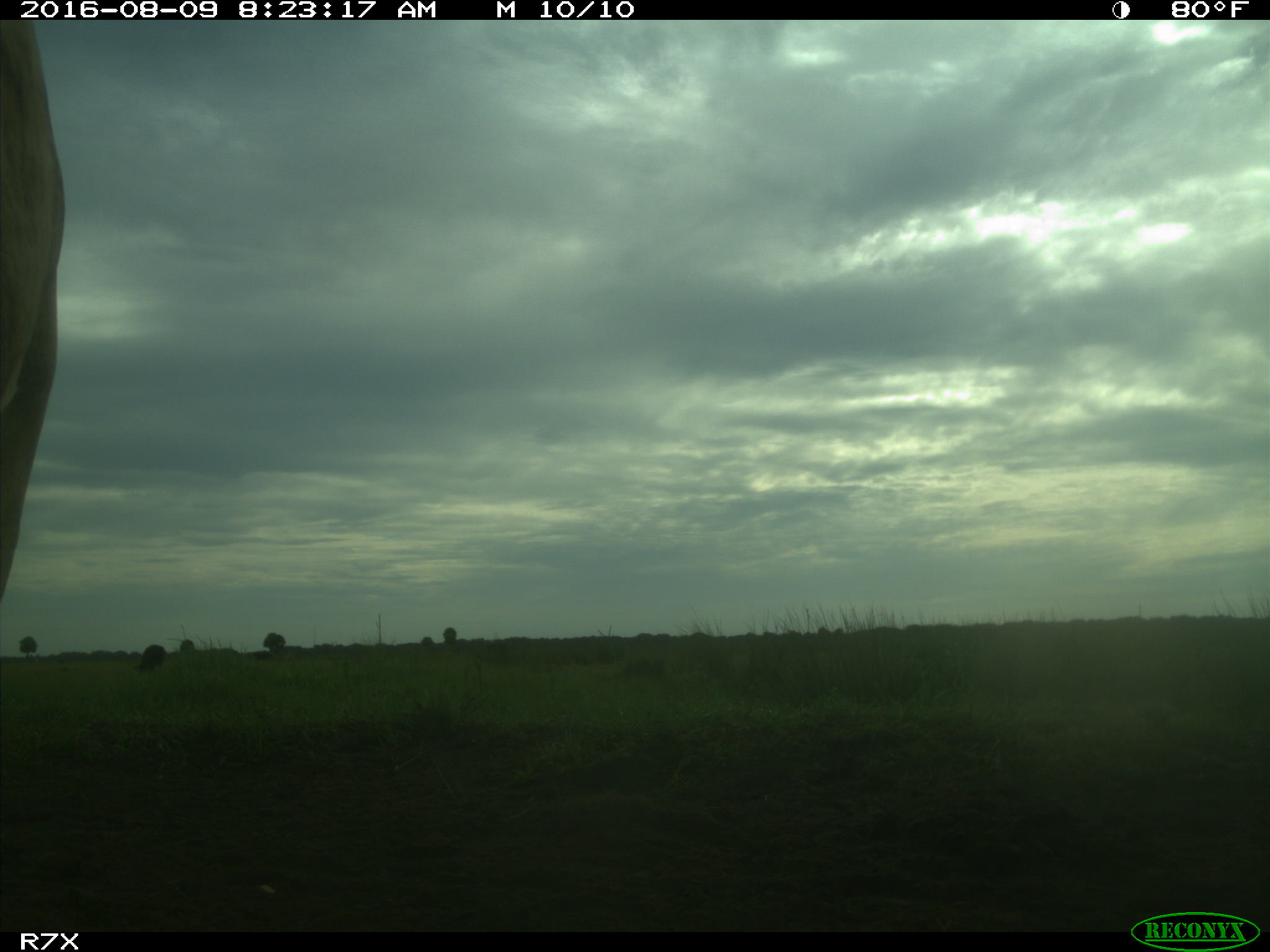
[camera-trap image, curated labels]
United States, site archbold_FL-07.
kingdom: Animalia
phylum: Chordata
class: Mammalia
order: Artiodactyla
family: Bovidae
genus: Bos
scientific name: Bos taurus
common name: domestic cow